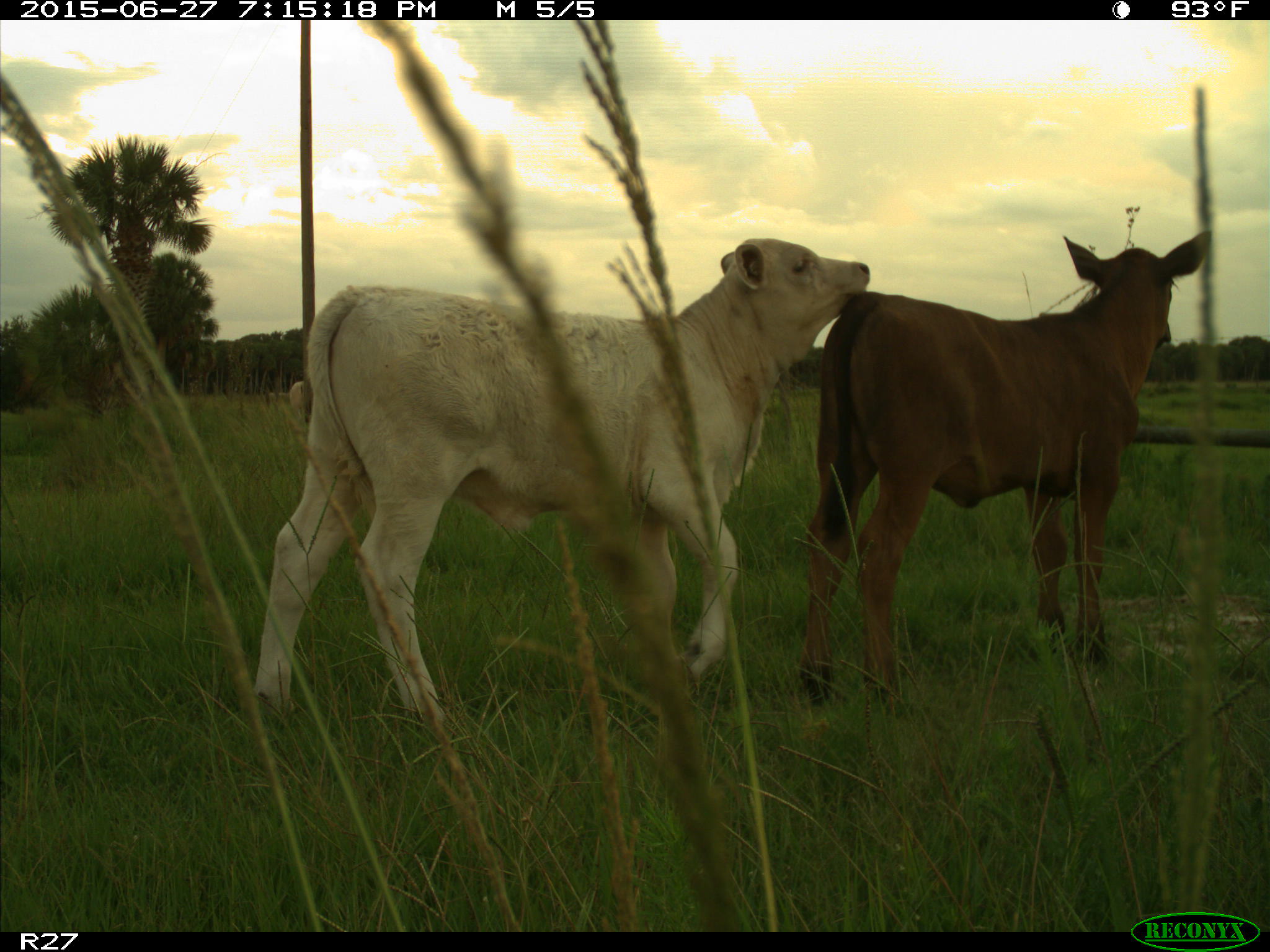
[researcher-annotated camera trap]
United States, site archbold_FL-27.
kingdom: Animalia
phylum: Chordata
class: Mammalia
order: Artiodactyla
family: Bovidae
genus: Bos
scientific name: Bos taurus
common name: domestic cow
Bos taurus (domestic cow).